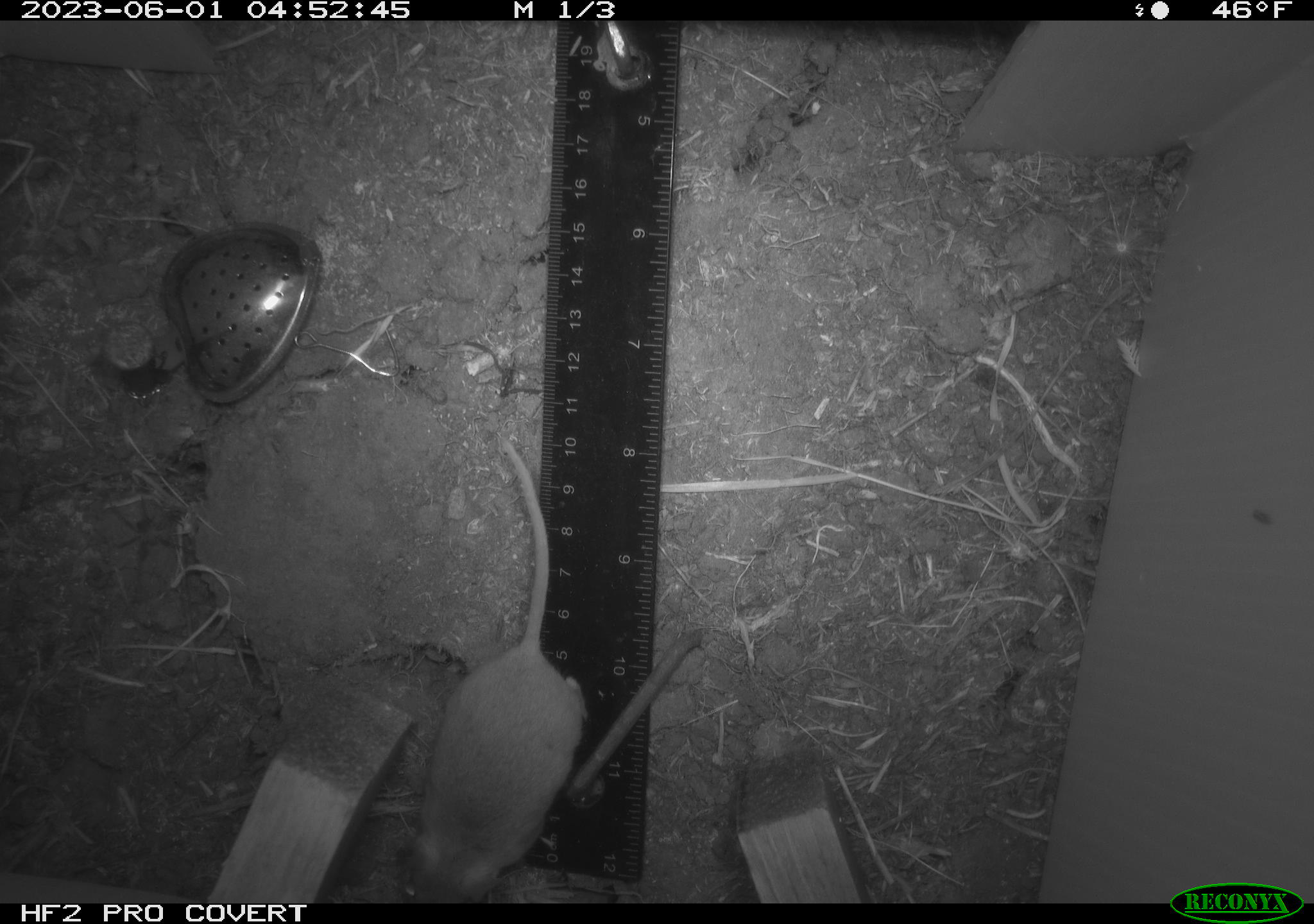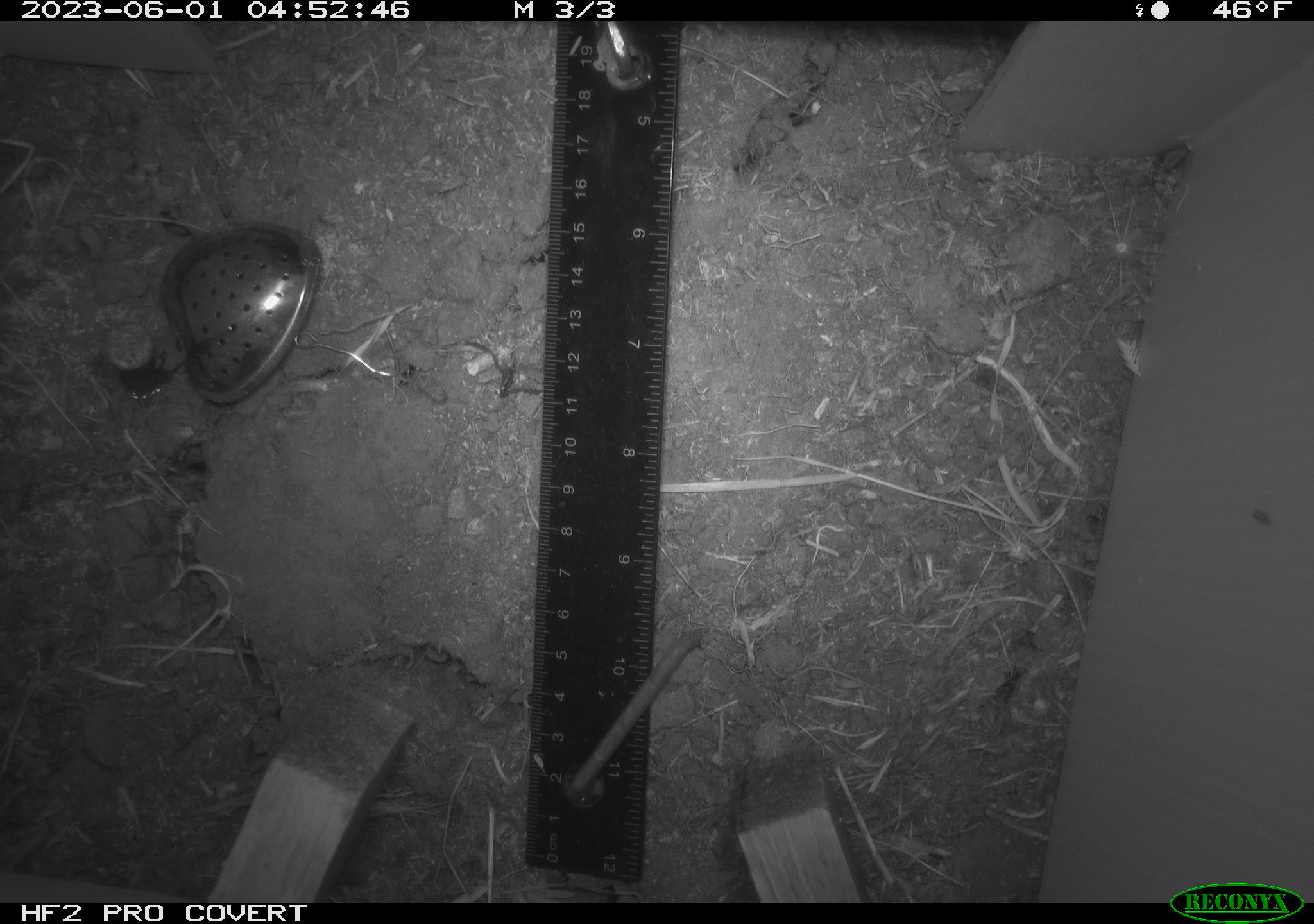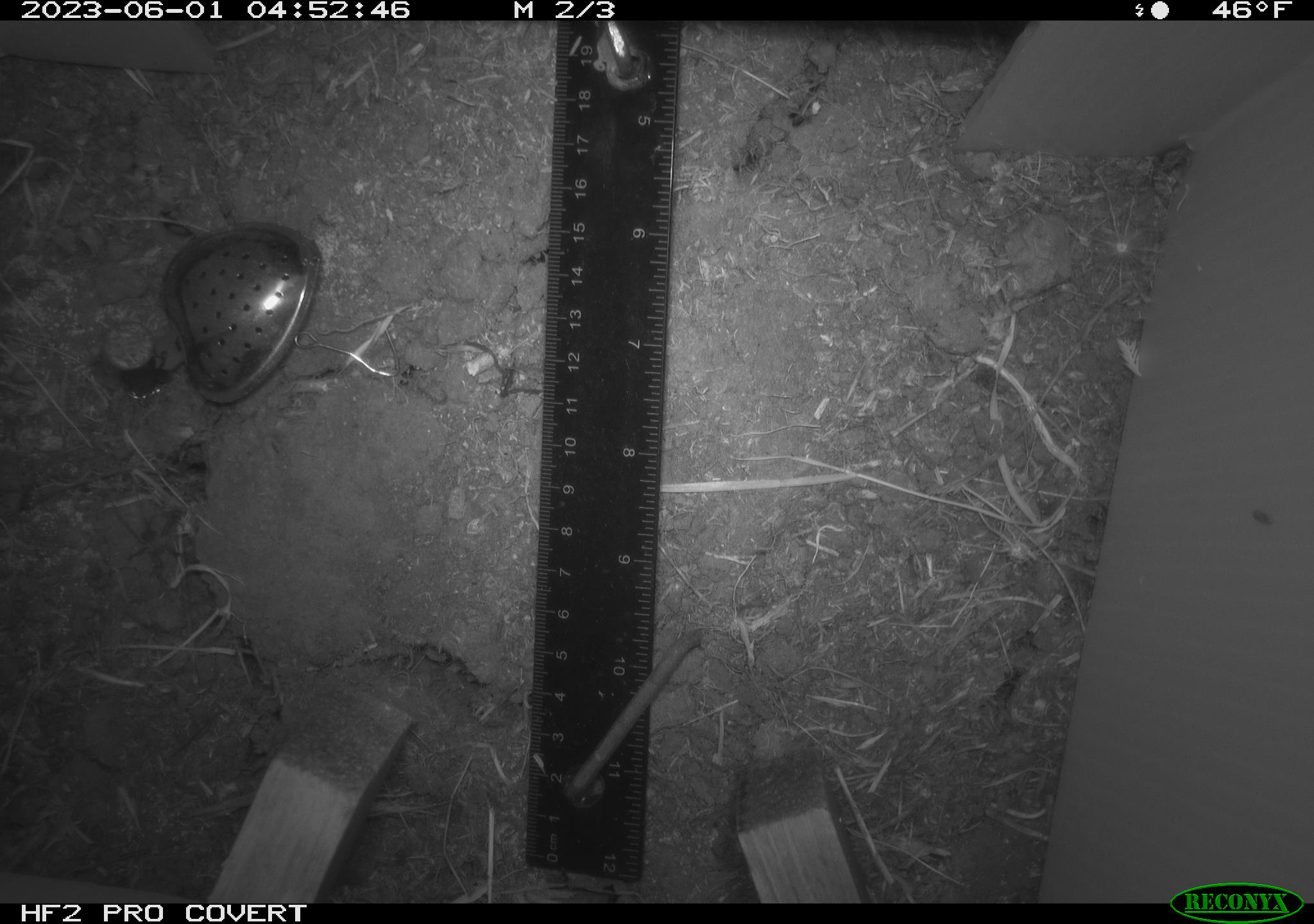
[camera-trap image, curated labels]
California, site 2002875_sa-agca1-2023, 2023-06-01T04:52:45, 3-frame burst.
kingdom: Animalia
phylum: Chordata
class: Mammalia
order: Rodentia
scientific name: Rodentia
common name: mouse species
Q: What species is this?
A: Mouse species (Rodentia).